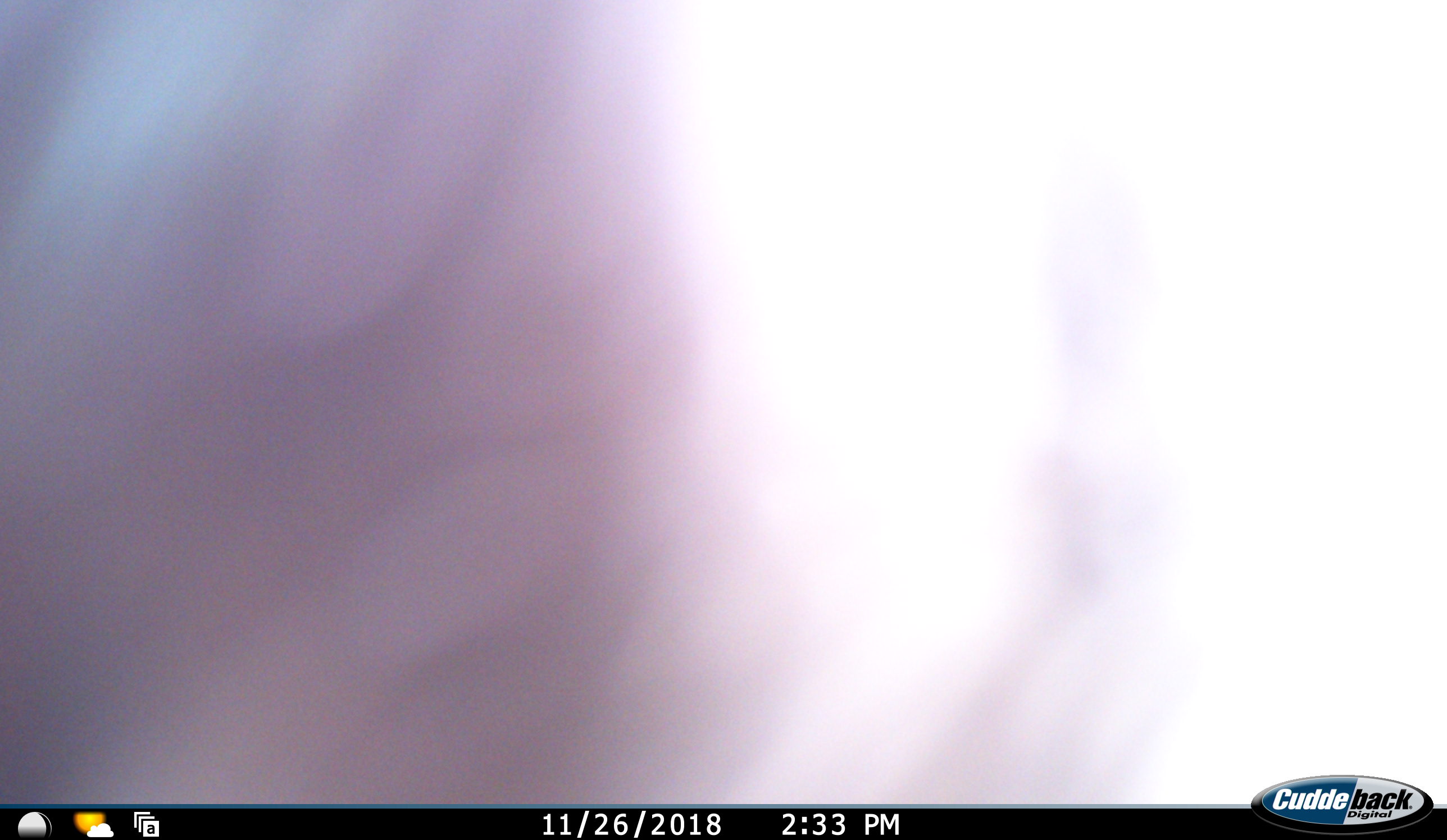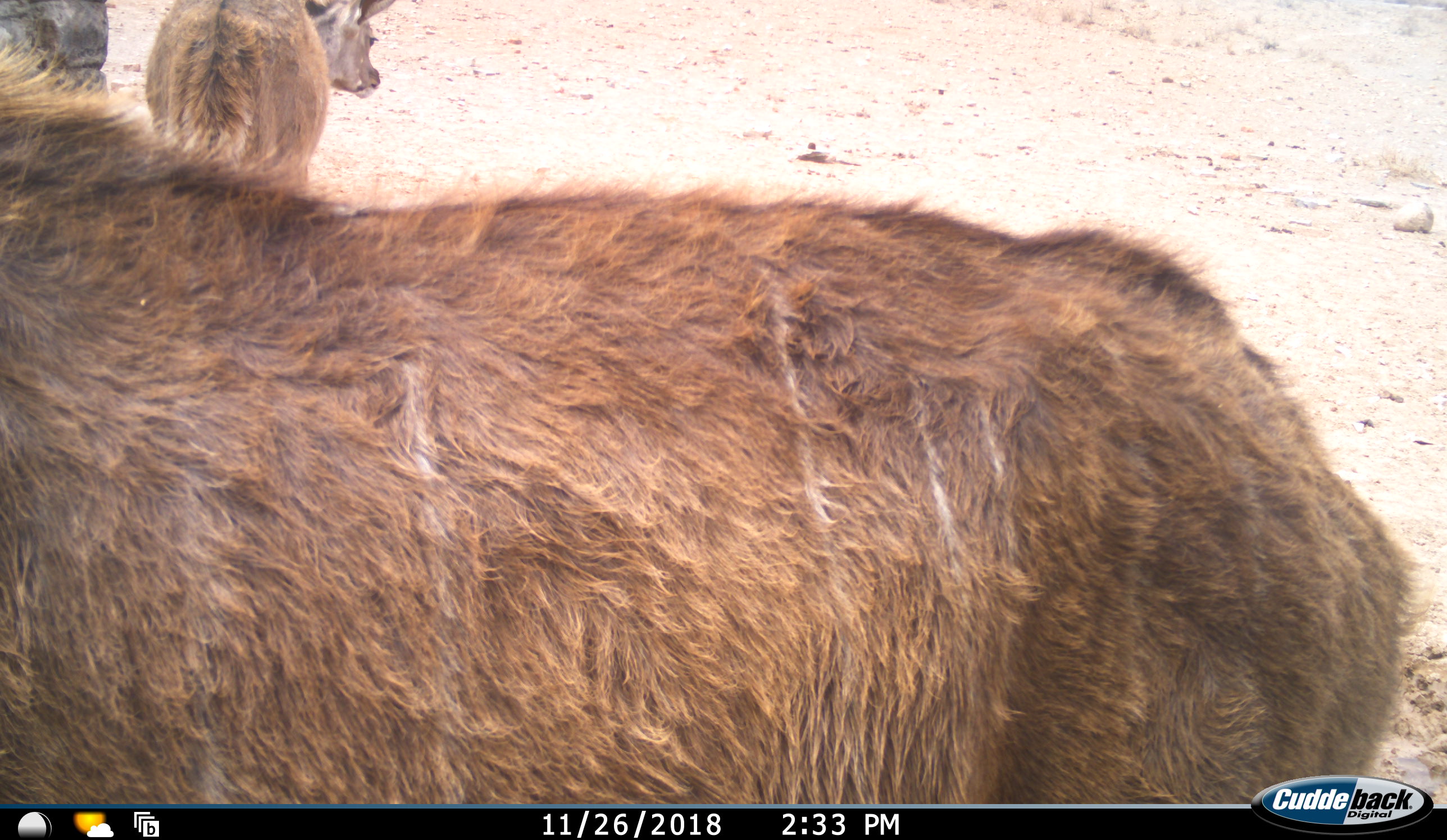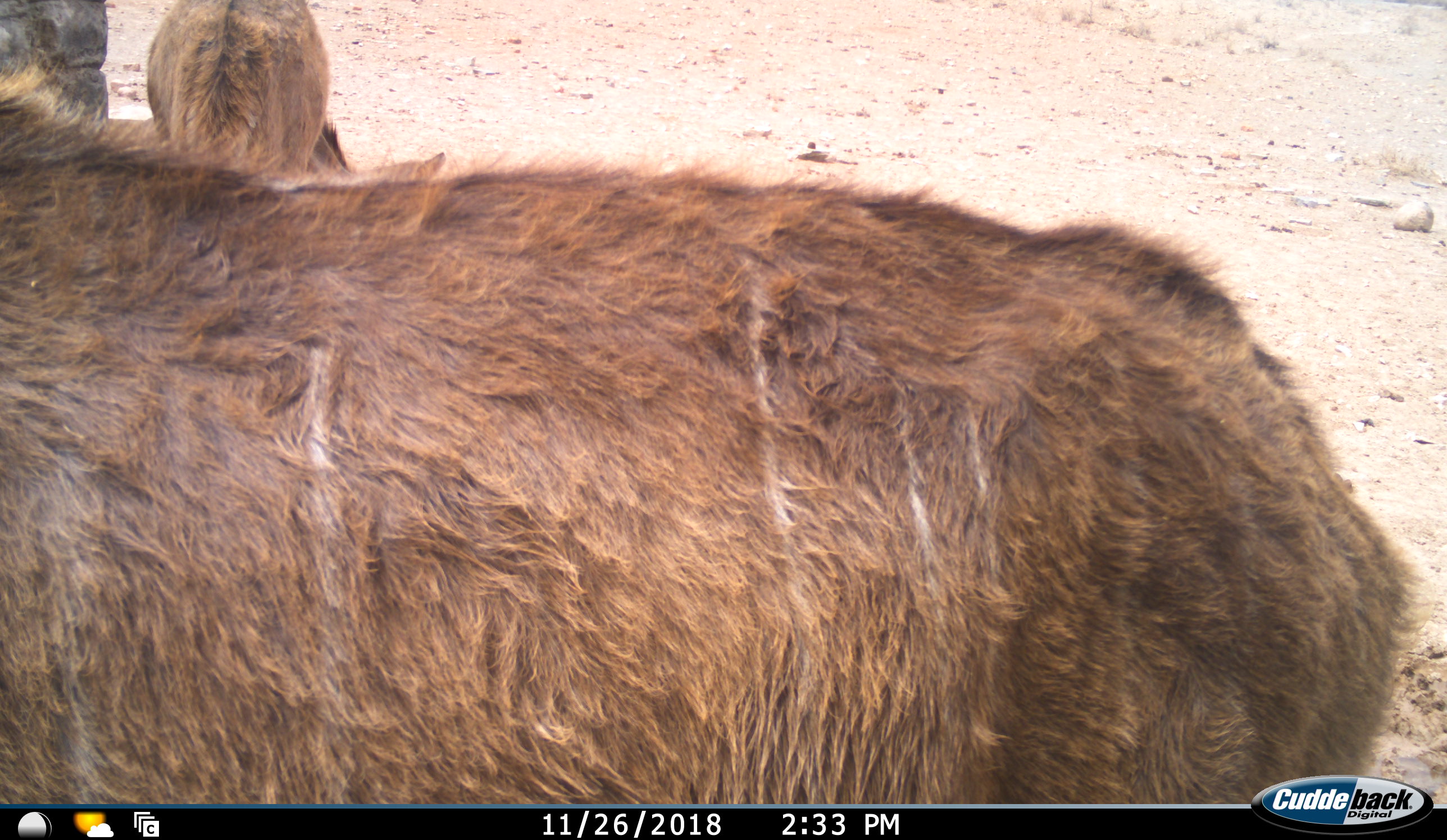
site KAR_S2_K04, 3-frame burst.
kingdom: Animalia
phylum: Chordata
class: Mammalia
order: Artiodactyla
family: Bovidae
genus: Tragelaphus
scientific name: Tragelaphus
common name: kudu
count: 2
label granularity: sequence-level